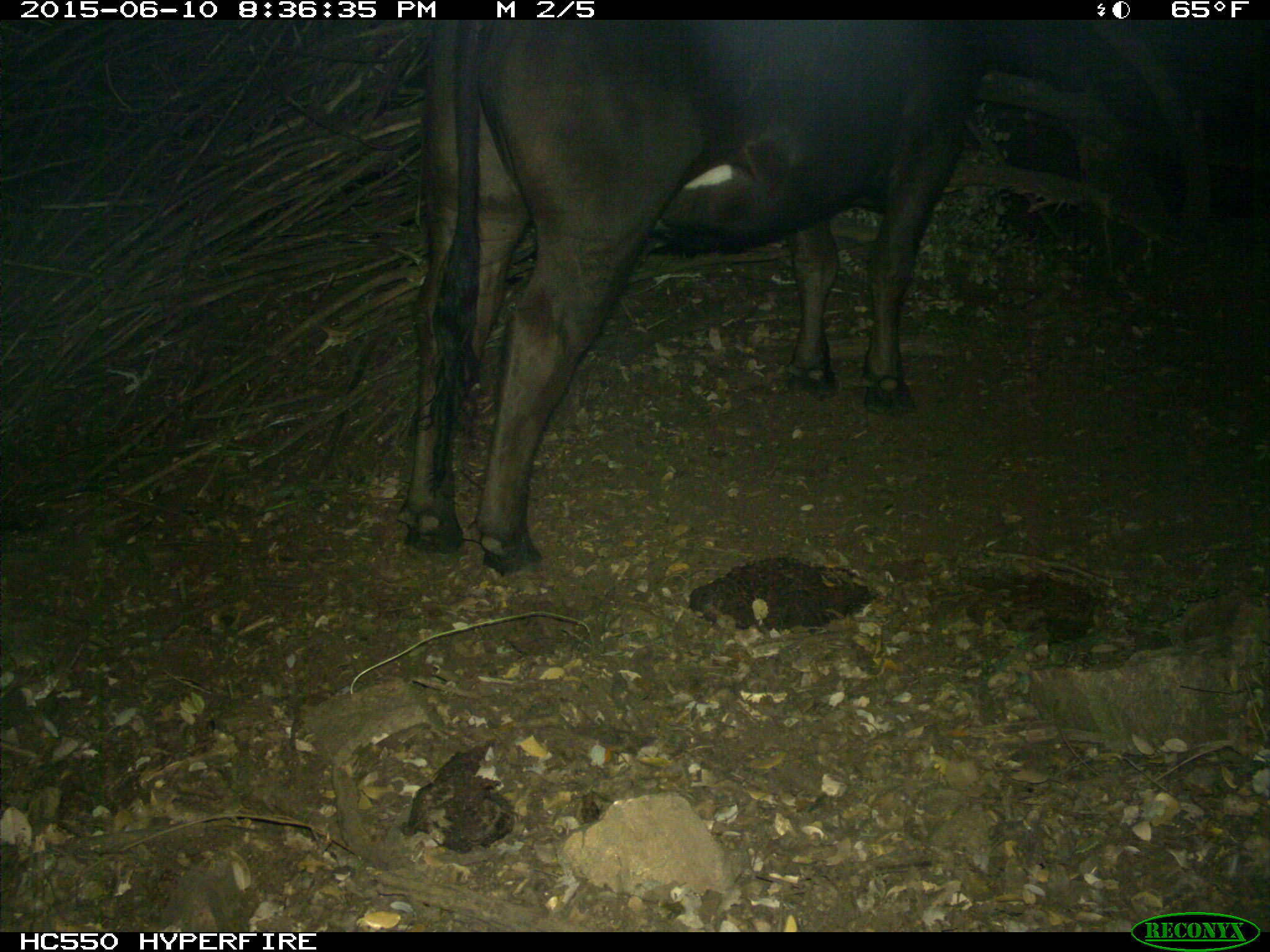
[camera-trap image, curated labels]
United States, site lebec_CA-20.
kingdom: Animalia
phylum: Chordata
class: Mammalia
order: Artiodactyla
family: Bovidae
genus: Bos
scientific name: Bos taurus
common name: domestic cow